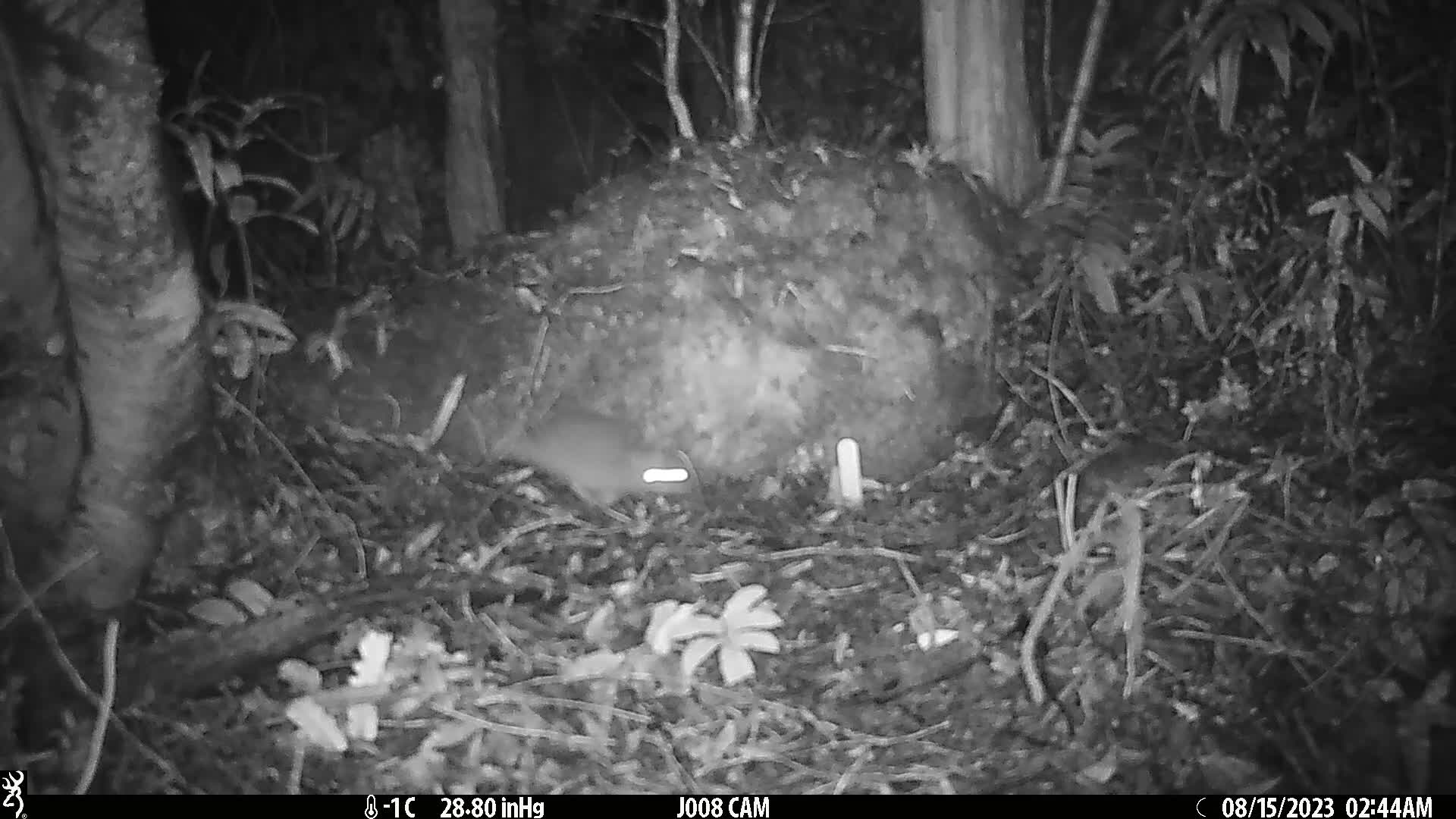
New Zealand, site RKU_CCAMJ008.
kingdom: Animalia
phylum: Chordata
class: Mammalia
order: Rodentia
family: Muridae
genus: Rattus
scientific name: Rattus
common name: rat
Rat (Rattus).